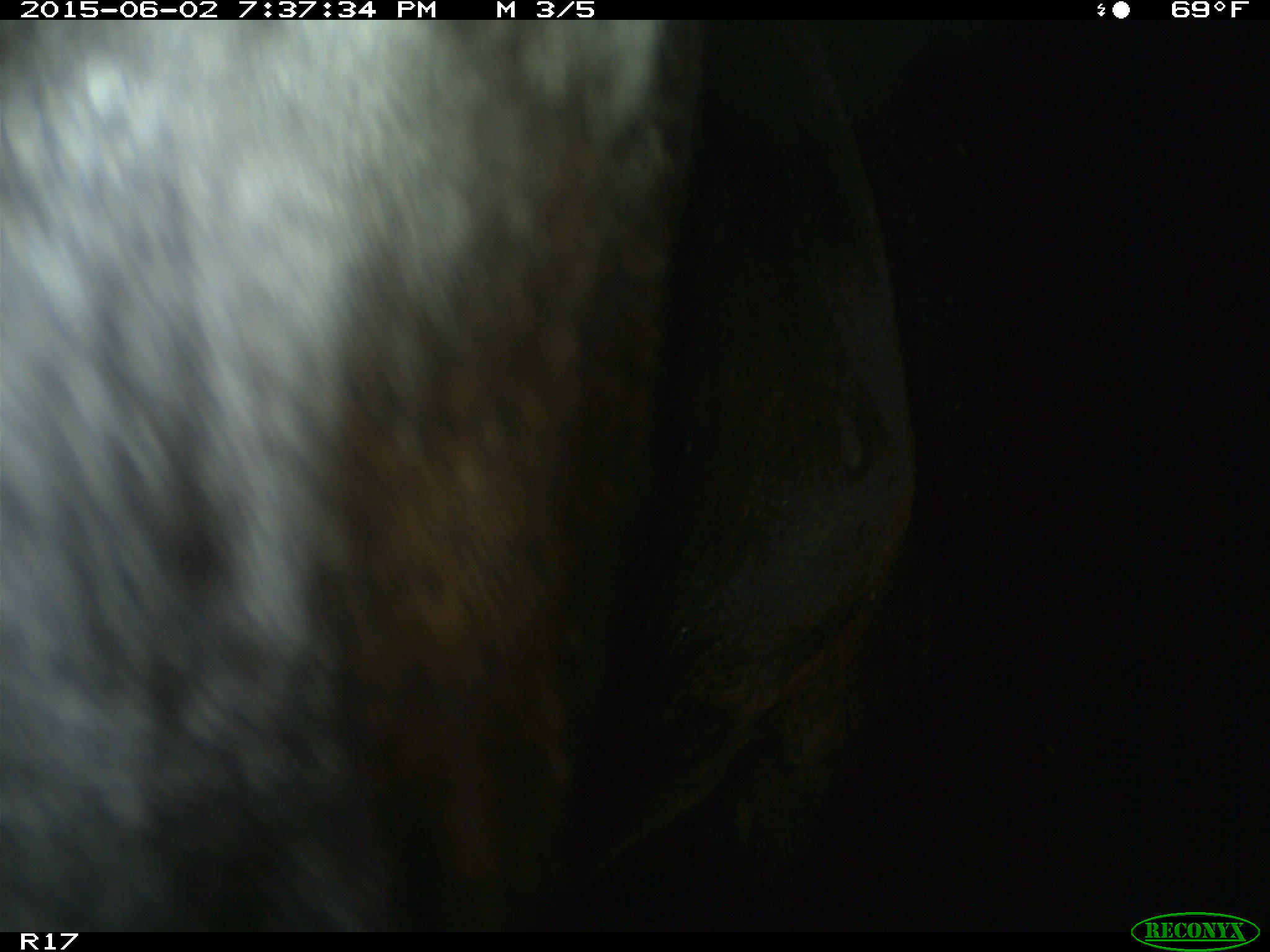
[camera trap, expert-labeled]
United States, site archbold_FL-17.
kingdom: Animalia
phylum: Chordata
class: Mammalia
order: Artiodactyla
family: Bovidae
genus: Bos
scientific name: Bos taurus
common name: domestic cow